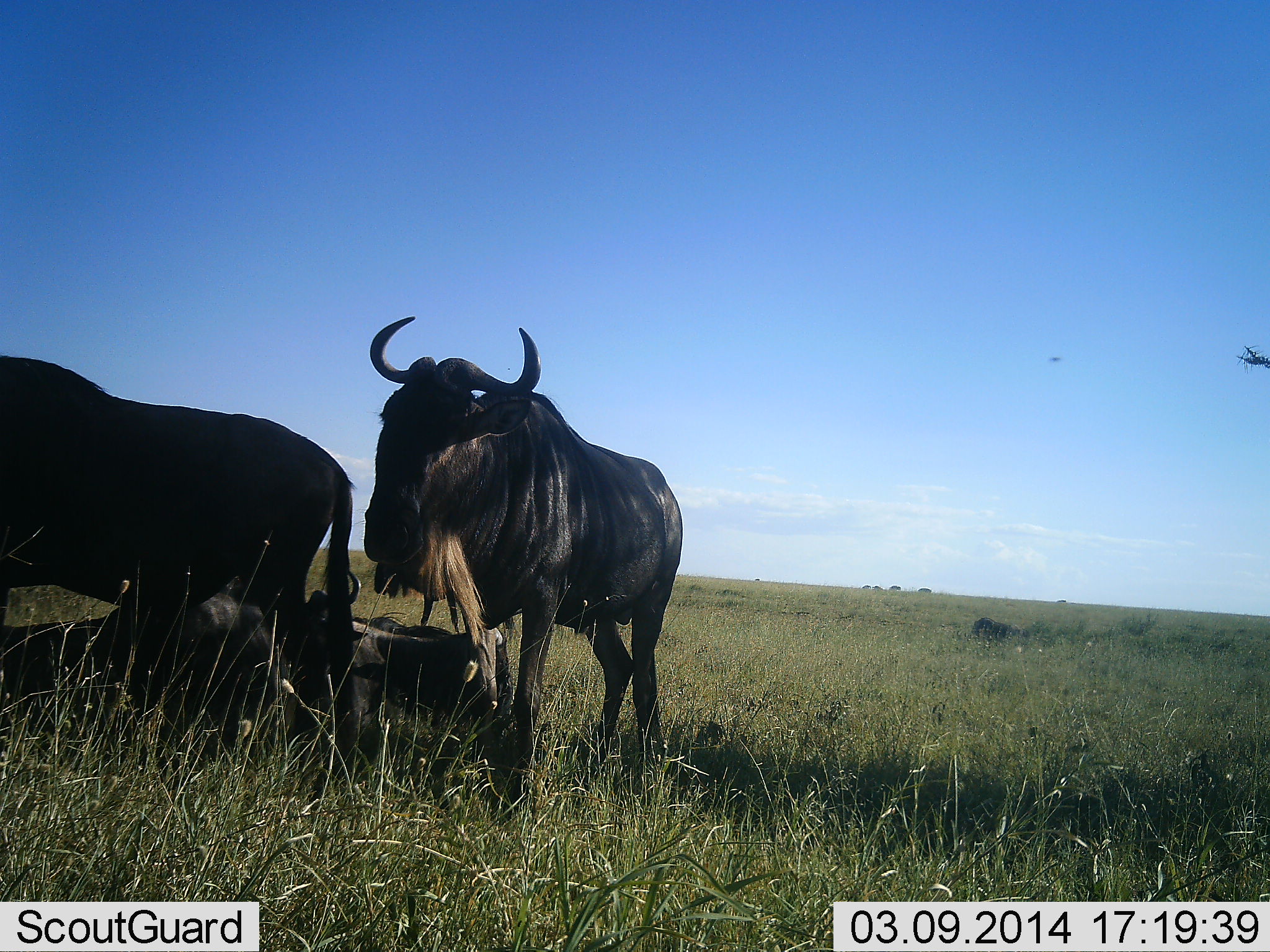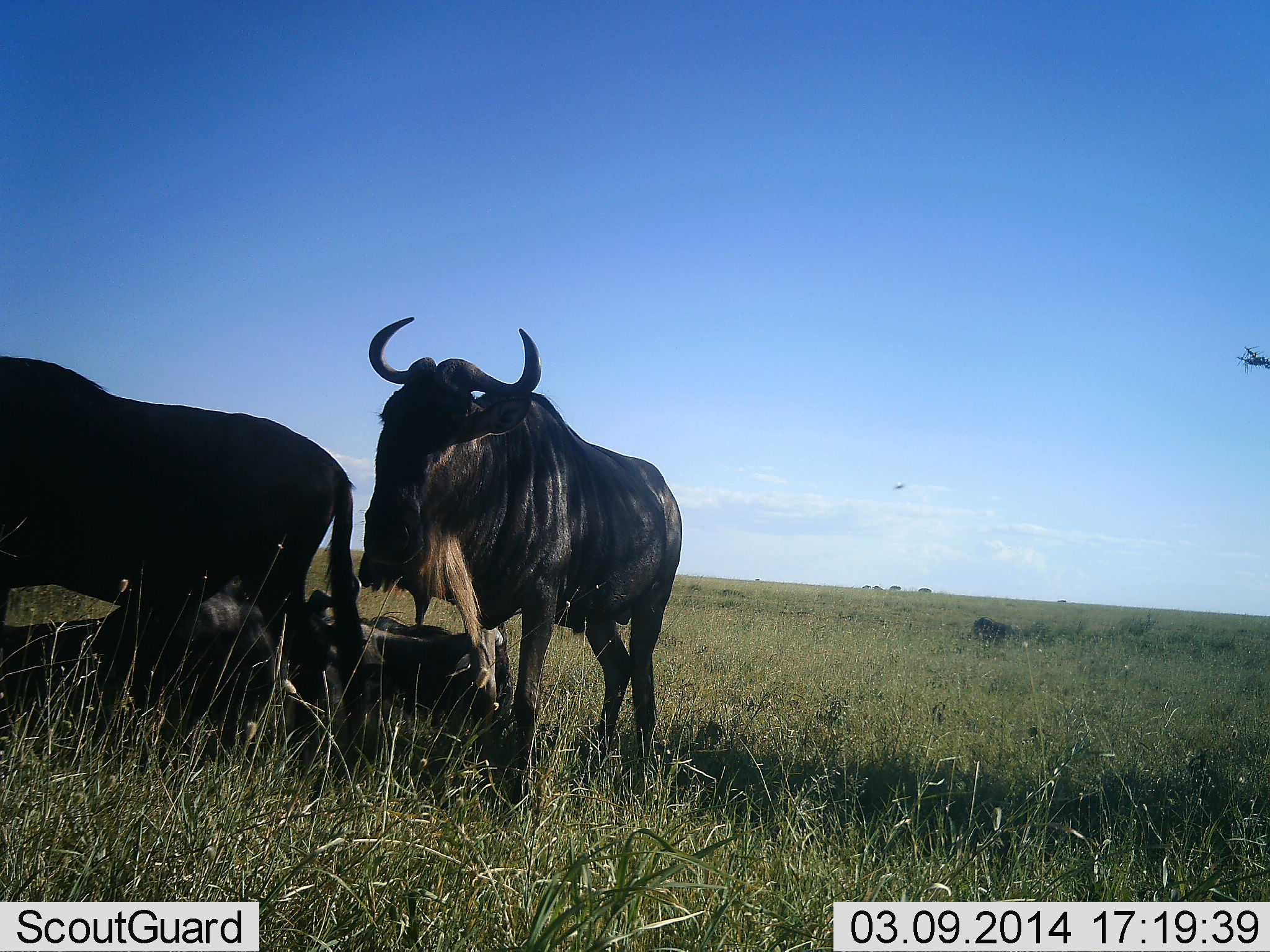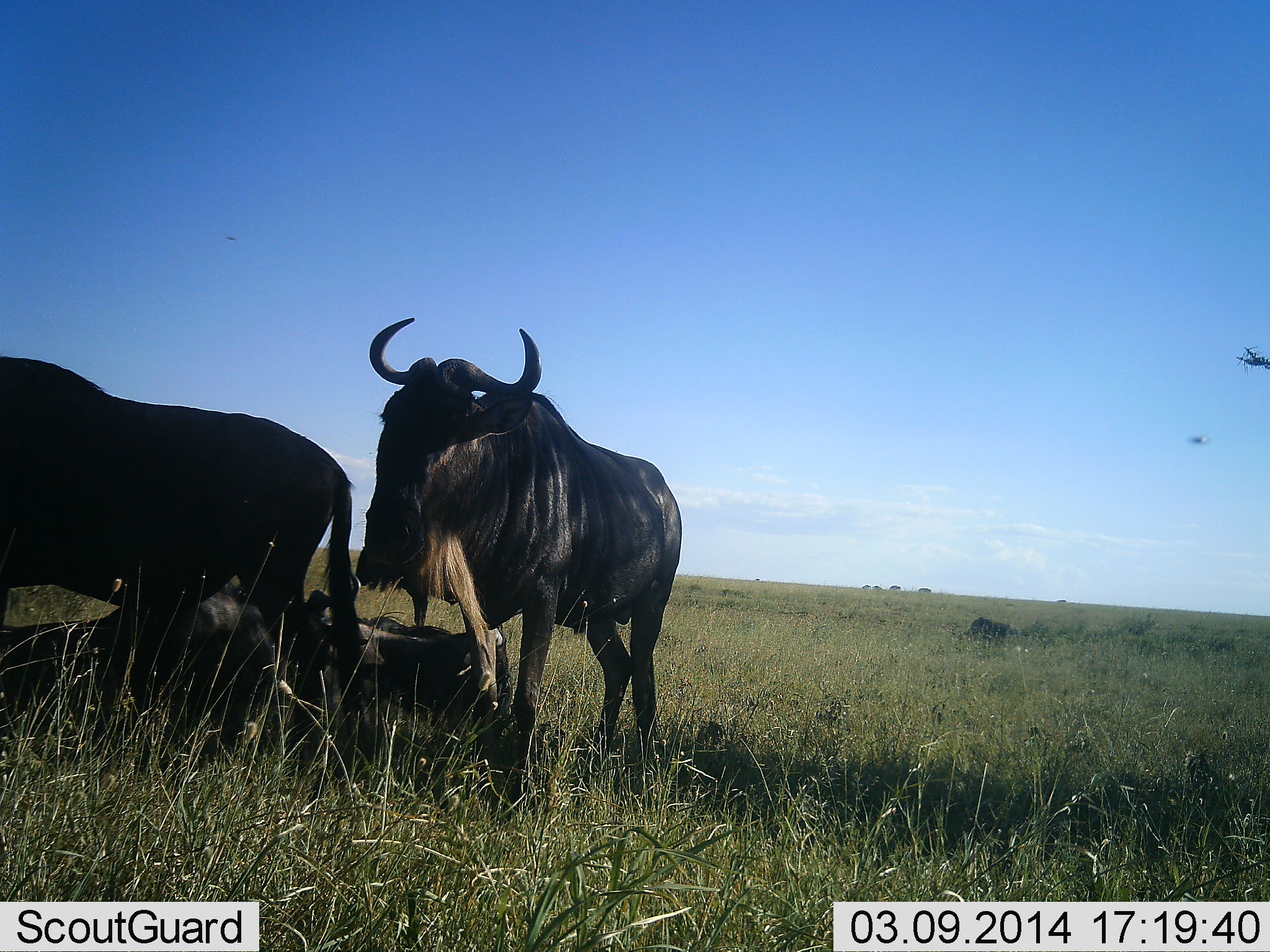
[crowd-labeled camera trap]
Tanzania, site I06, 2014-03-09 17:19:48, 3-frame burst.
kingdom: Animalia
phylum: Chordata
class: Mammalia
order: Artiodactyla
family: Bovidae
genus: Connochaetes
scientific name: Connochaetes taurinus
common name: blue wildebeest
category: wildebeest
Wildebeest (blue wildebeest) (Connochaetes taurinus), count 3. Behavior (volunteer vote fractions): standing 73%, resting 76%, moving 3%, interacting 3%. Young present (vote fraction): 0%. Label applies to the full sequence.